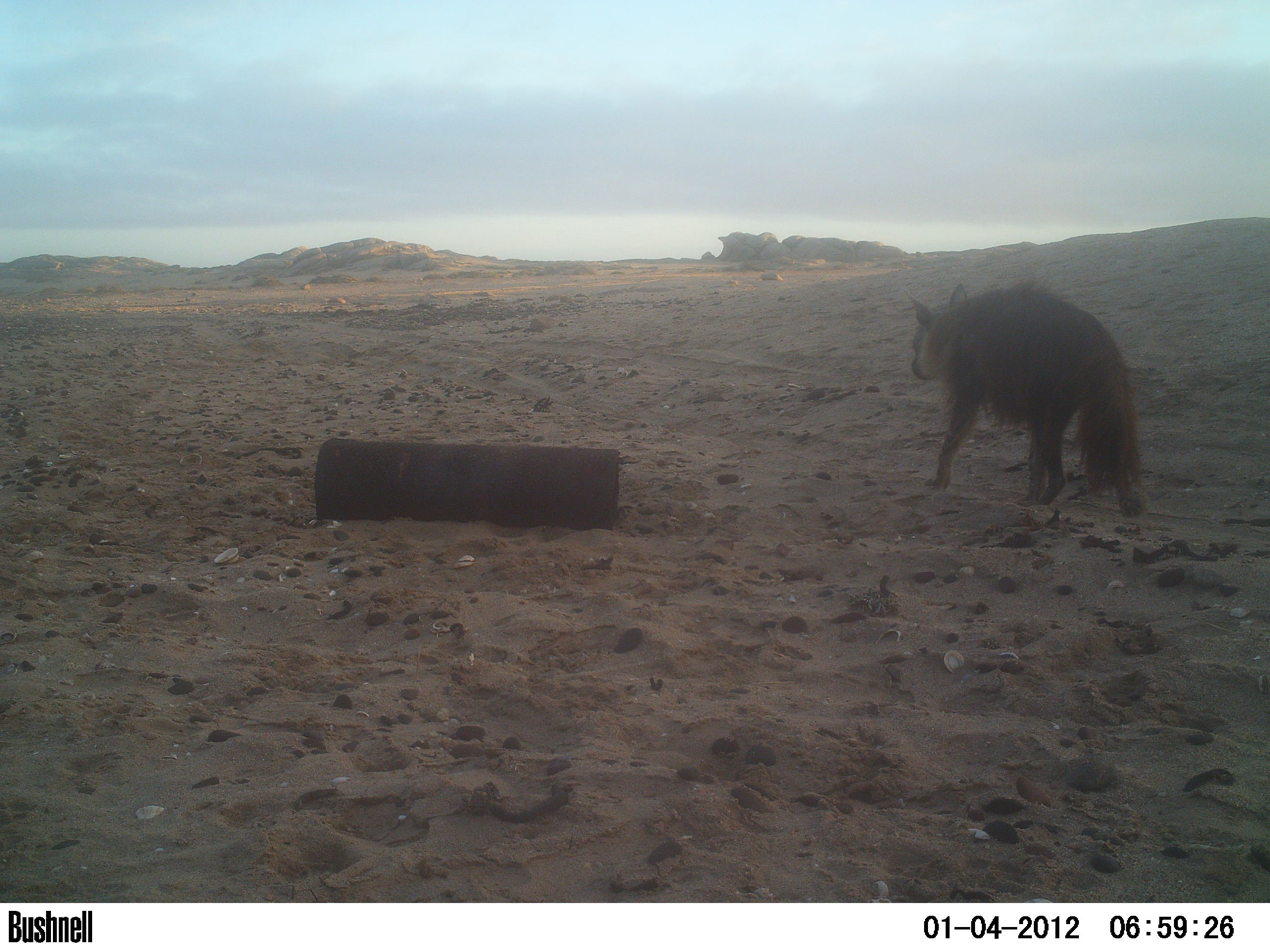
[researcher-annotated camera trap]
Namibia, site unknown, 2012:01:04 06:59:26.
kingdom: Animalia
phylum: Chordata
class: Mammalia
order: Carnivora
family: Hyaenidae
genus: Parahyaena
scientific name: Parahyaena brunnea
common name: brown hyena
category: hyaena brunnea